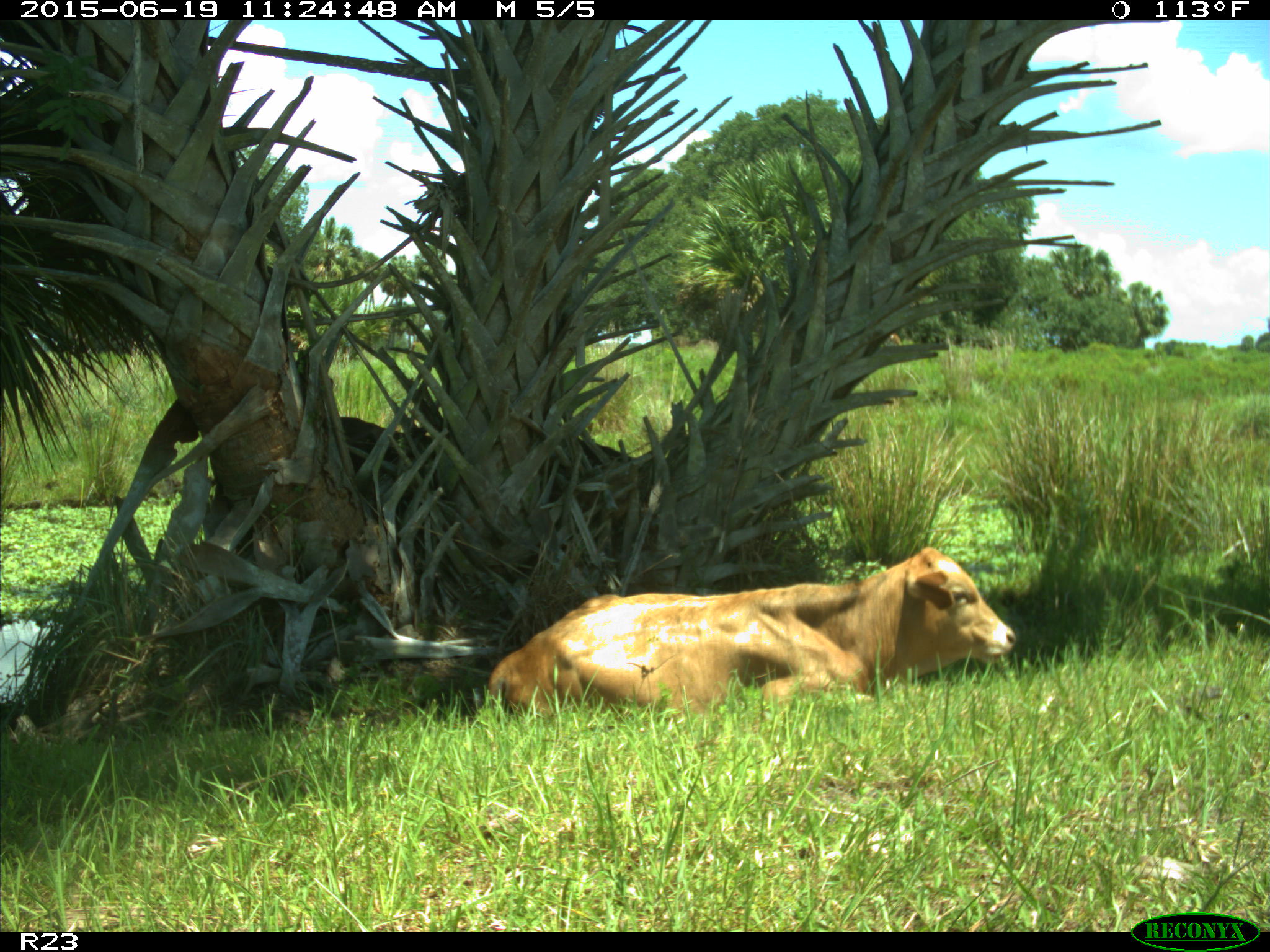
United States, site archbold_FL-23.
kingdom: Animalia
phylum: Chordata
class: Mammalia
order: Artiodactyla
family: Bovidae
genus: Bos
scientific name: Bos taurus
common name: domestic cow